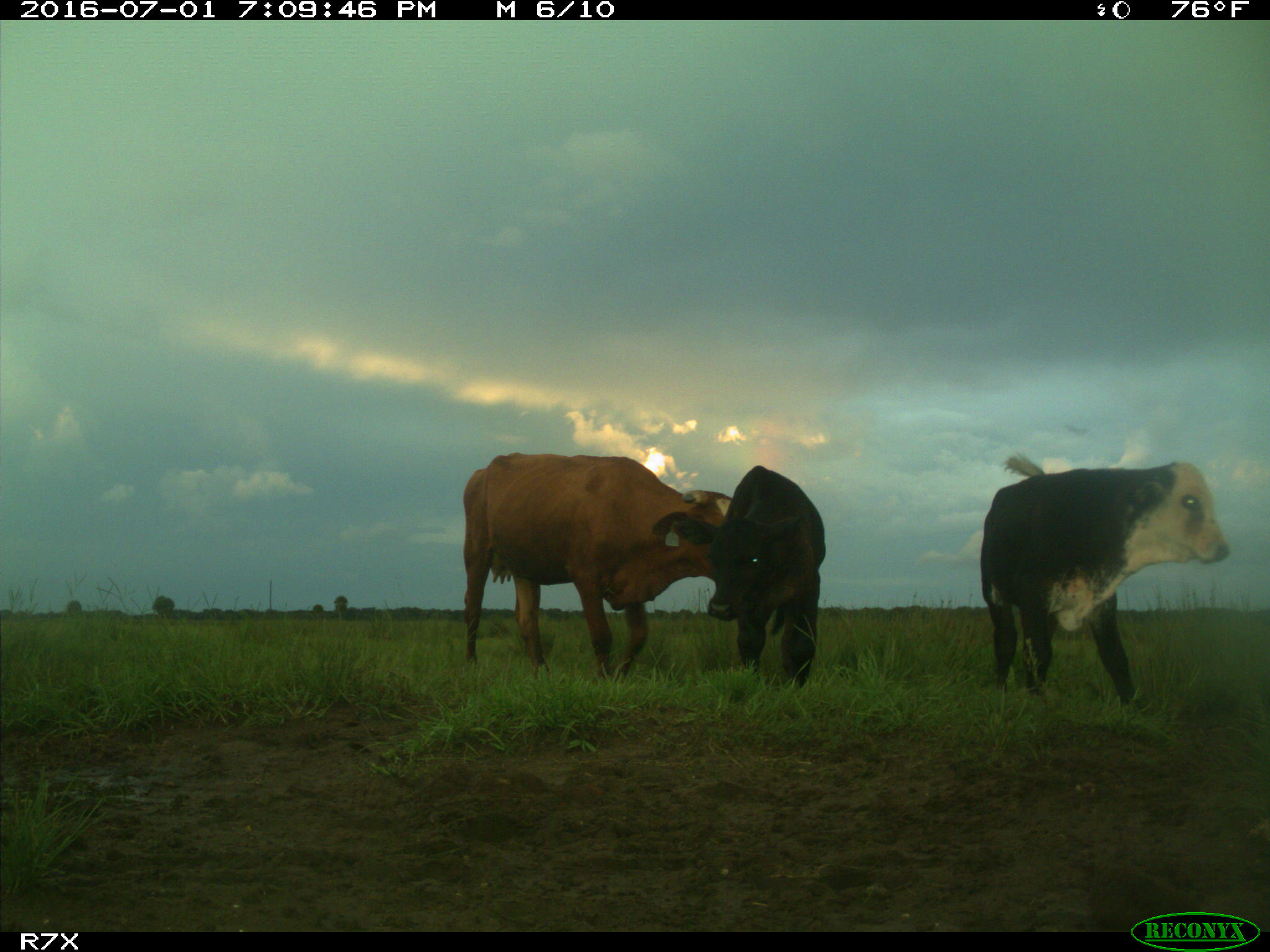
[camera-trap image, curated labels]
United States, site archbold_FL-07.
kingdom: Animalia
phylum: Chordata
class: Mammalia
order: Artiodactyla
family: Bovidae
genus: Bos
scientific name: Bos taurus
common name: domestic cow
Bos taurus (domestic cow).